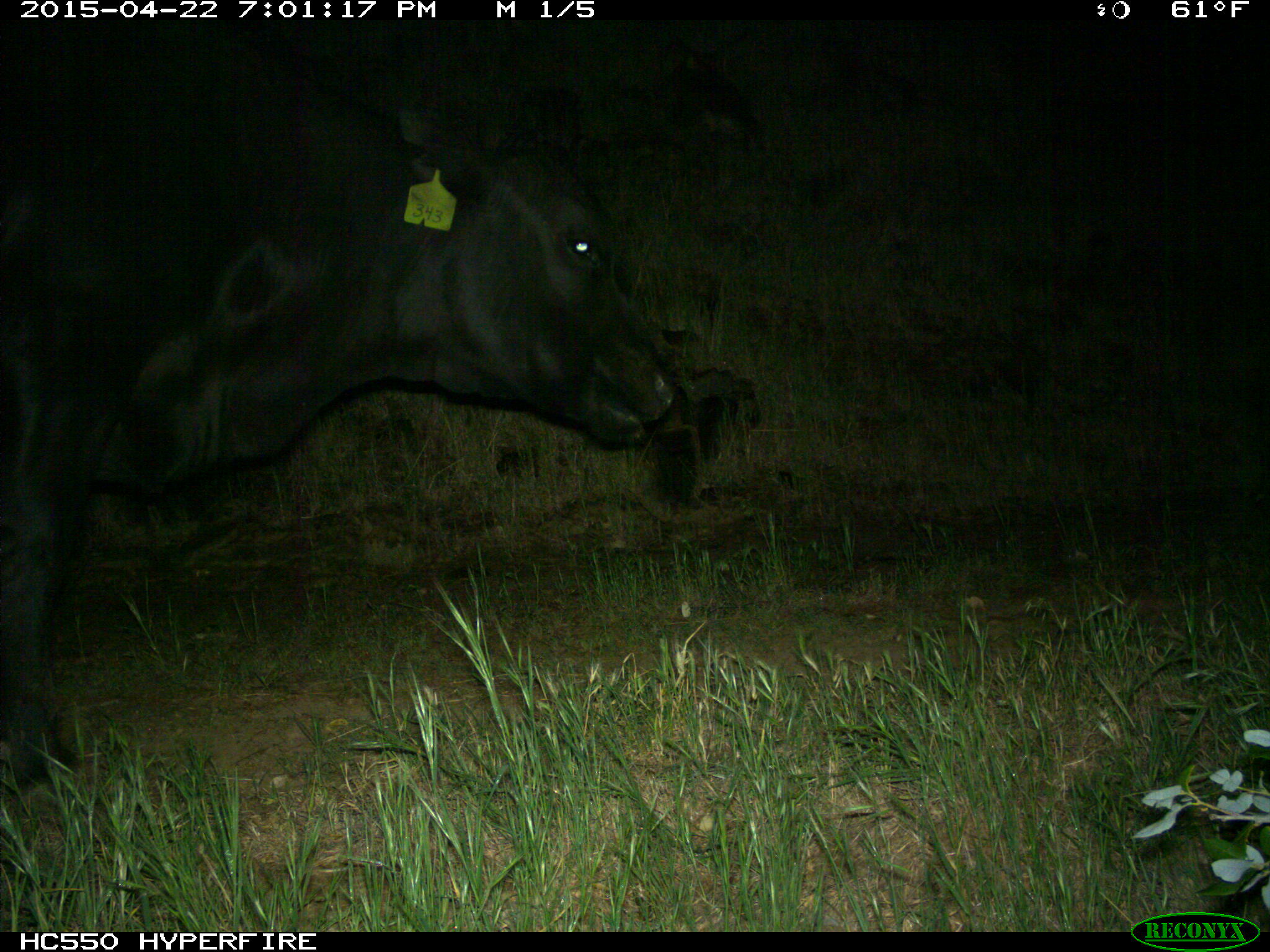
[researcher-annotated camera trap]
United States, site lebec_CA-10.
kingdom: Animalia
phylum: Chordata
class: Mammalia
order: Artiodactyla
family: Bovidae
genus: Bos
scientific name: Bos taurus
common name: domestic cow